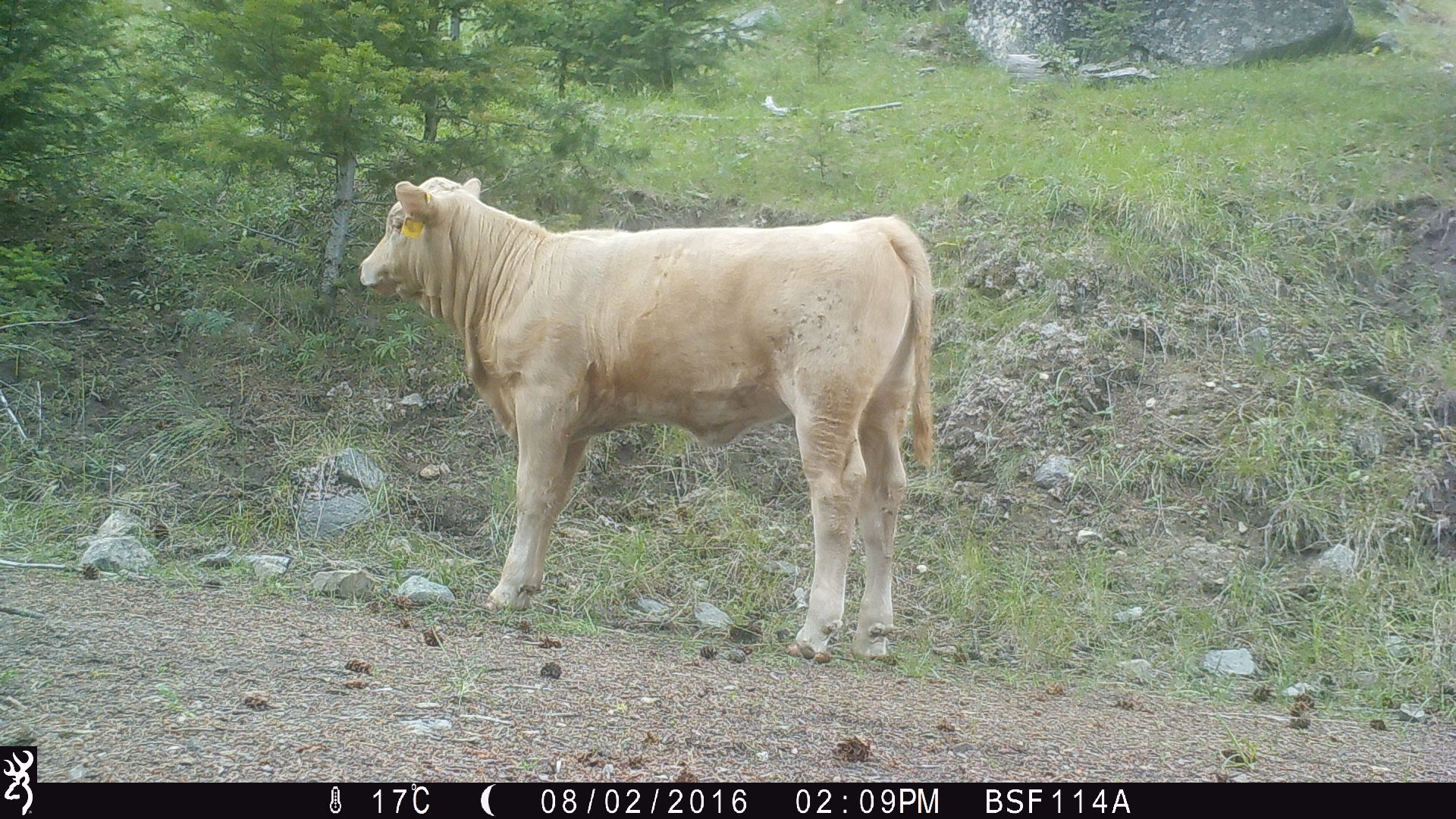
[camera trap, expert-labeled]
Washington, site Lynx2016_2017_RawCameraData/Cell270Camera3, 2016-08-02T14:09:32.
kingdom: Animalia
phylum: Chordata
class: Mammalia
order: Artiodactyla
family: Bovidae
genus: Bos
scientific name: Bos taurus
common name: domestic cattle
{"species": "domestic cattle (Bos taurus)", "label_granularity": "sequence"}